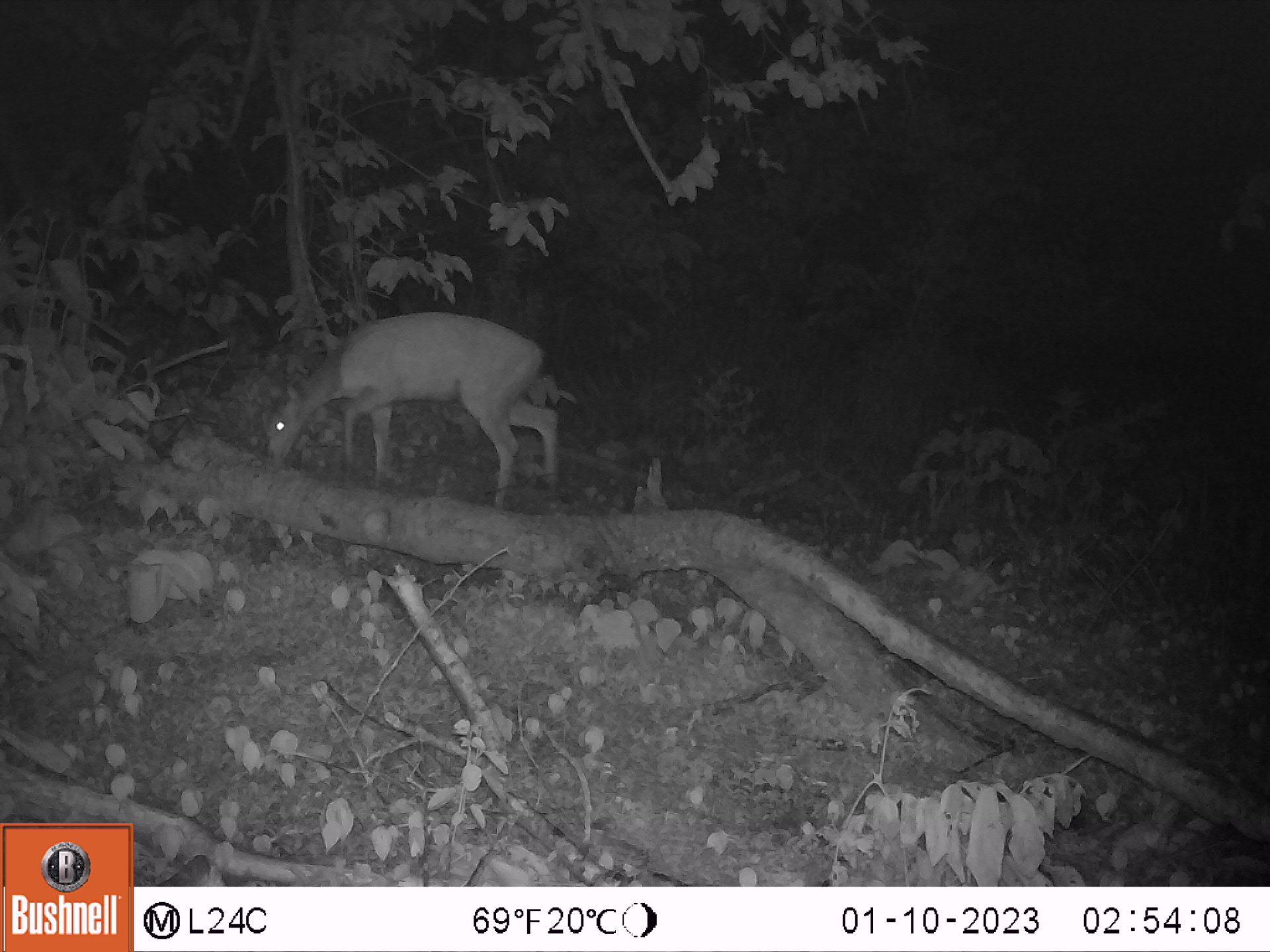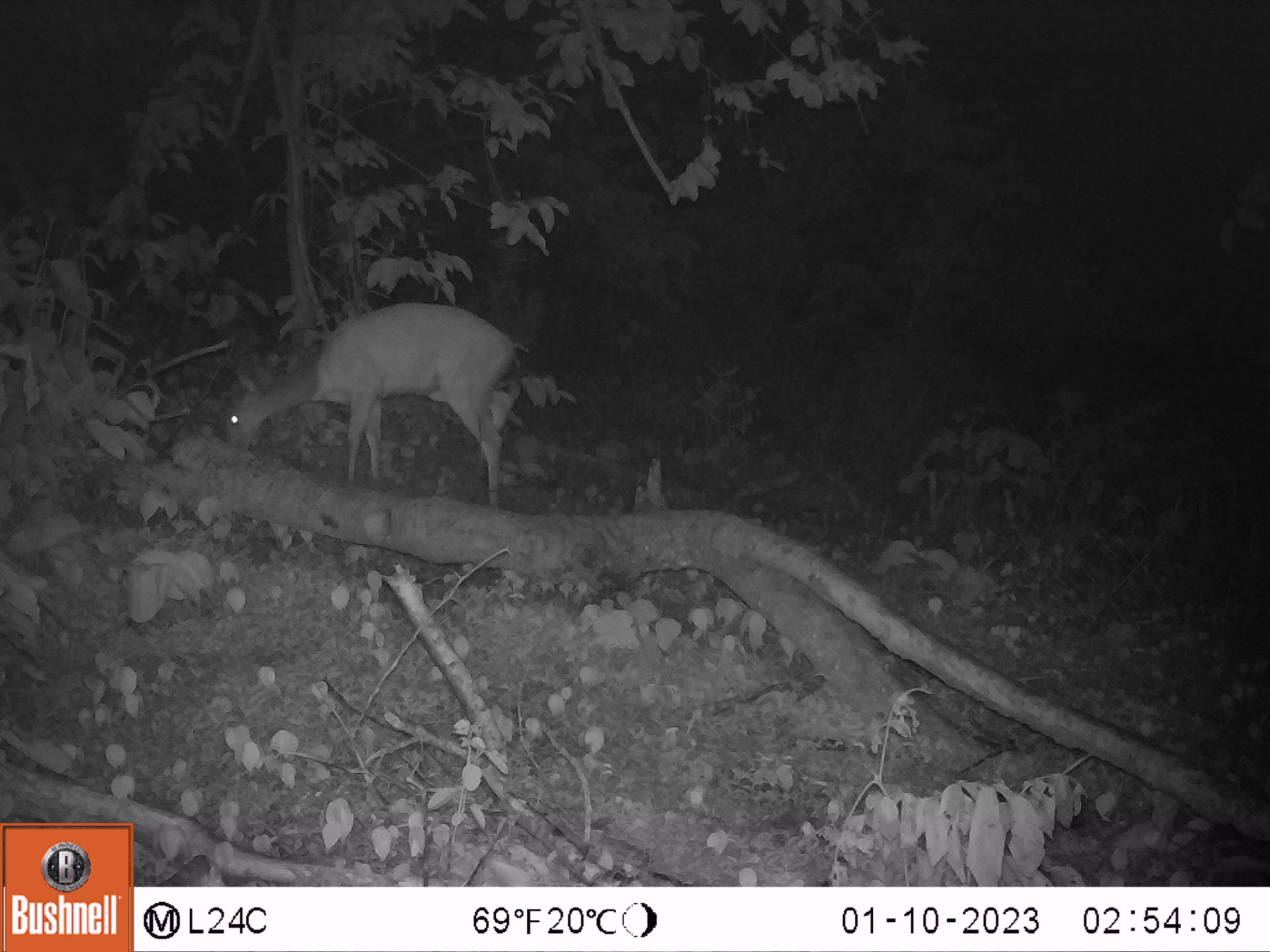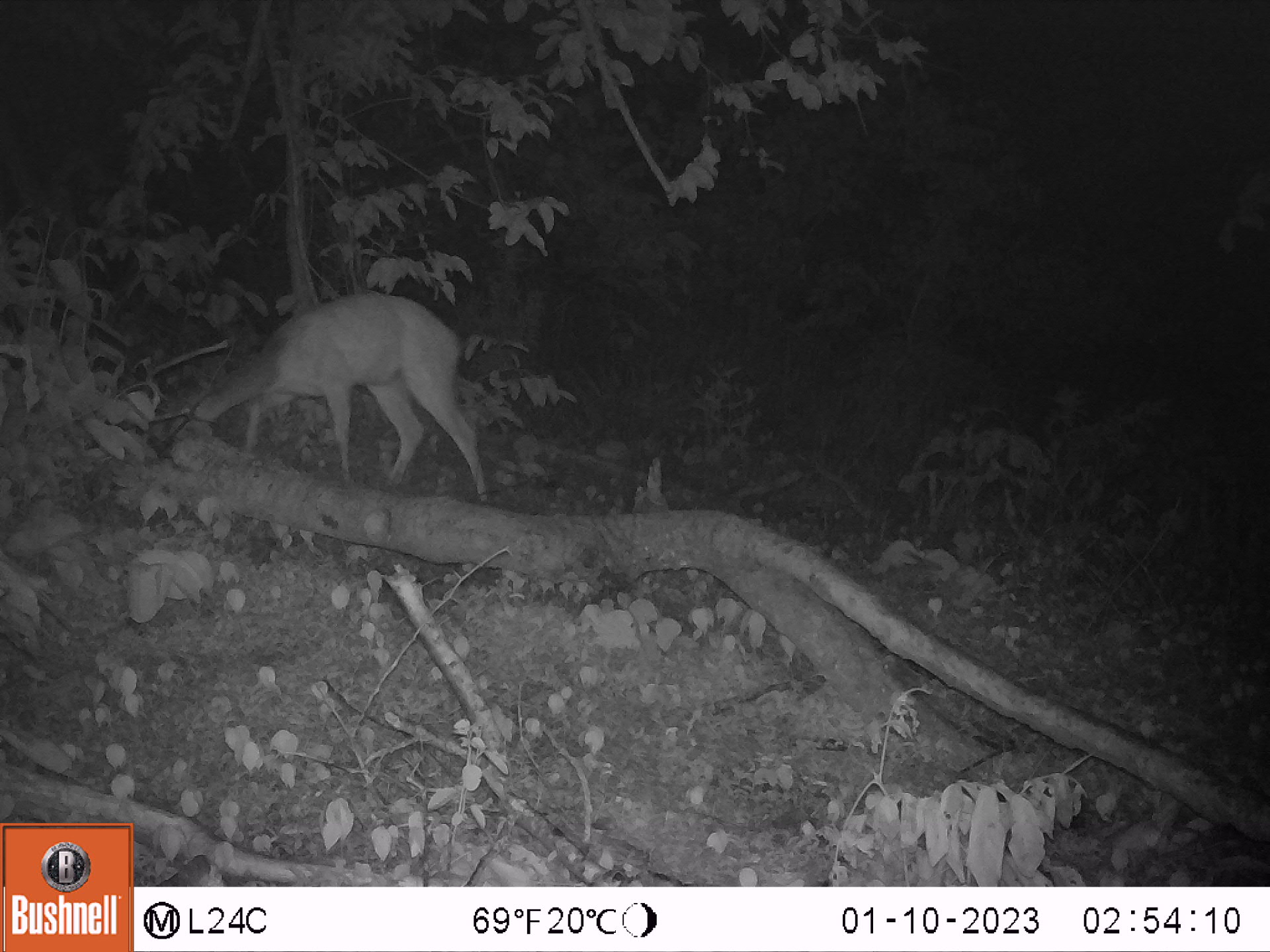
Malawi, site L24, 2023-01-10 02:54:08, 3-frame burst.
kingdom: Animalia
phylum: Chordata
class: Mammalia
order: Artiodactyla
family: Bovidae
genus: Tragelaphus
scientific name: Tragelaphus sylvaticus sylvaticus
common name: cape bushbuck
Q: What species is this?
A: Cape bushbuck (Tragelaphus sylvaticus sylvaticus).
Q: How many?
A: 1.